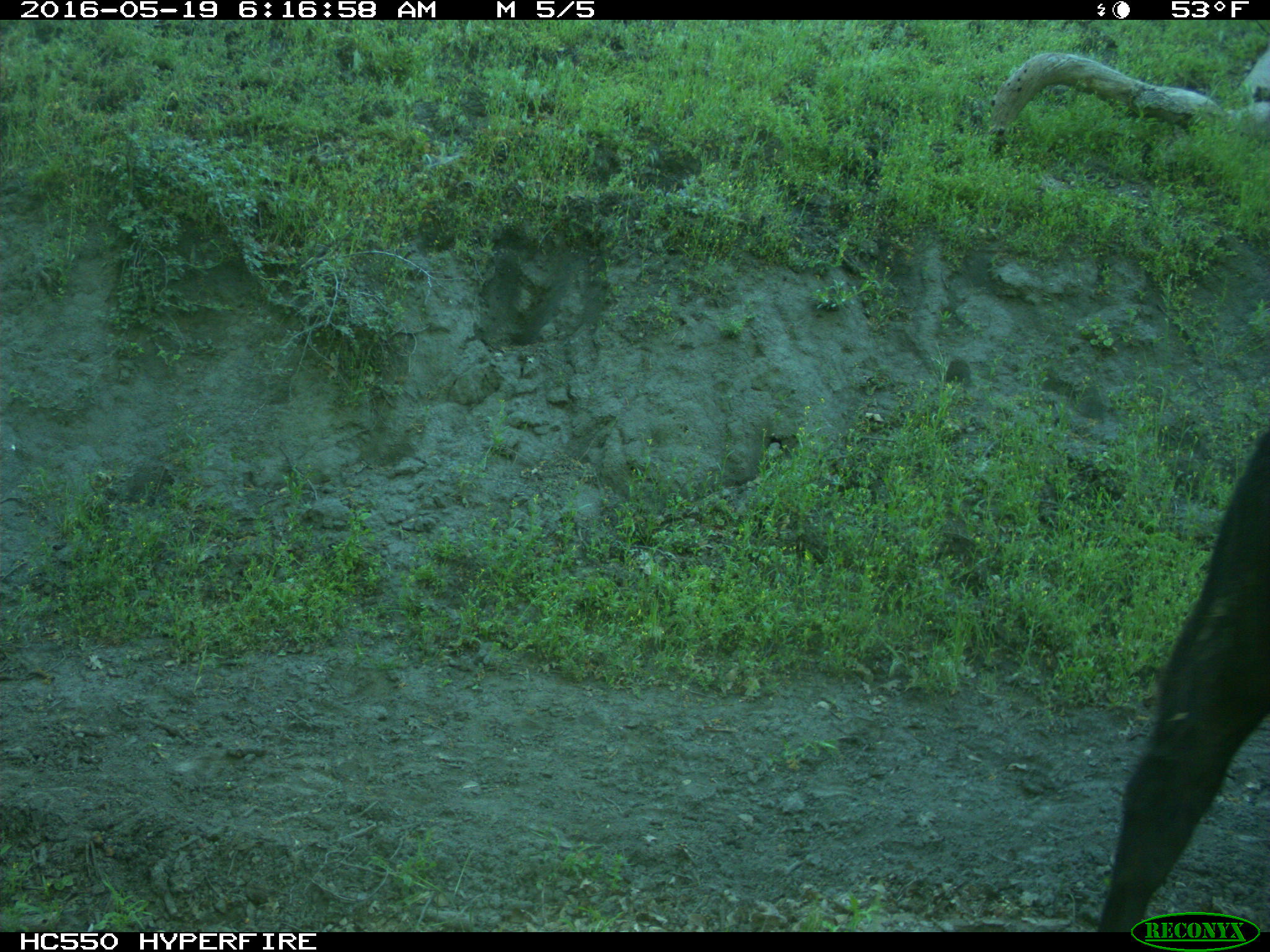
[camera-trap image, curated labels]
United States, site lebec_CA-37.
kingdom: Animalia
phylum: Chordata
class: Mammalia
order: Artiodactyla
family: Bovidae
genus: Bos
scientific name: Bos taurus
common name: domestic cow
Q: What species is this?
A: Bos taurus (domestic cow).